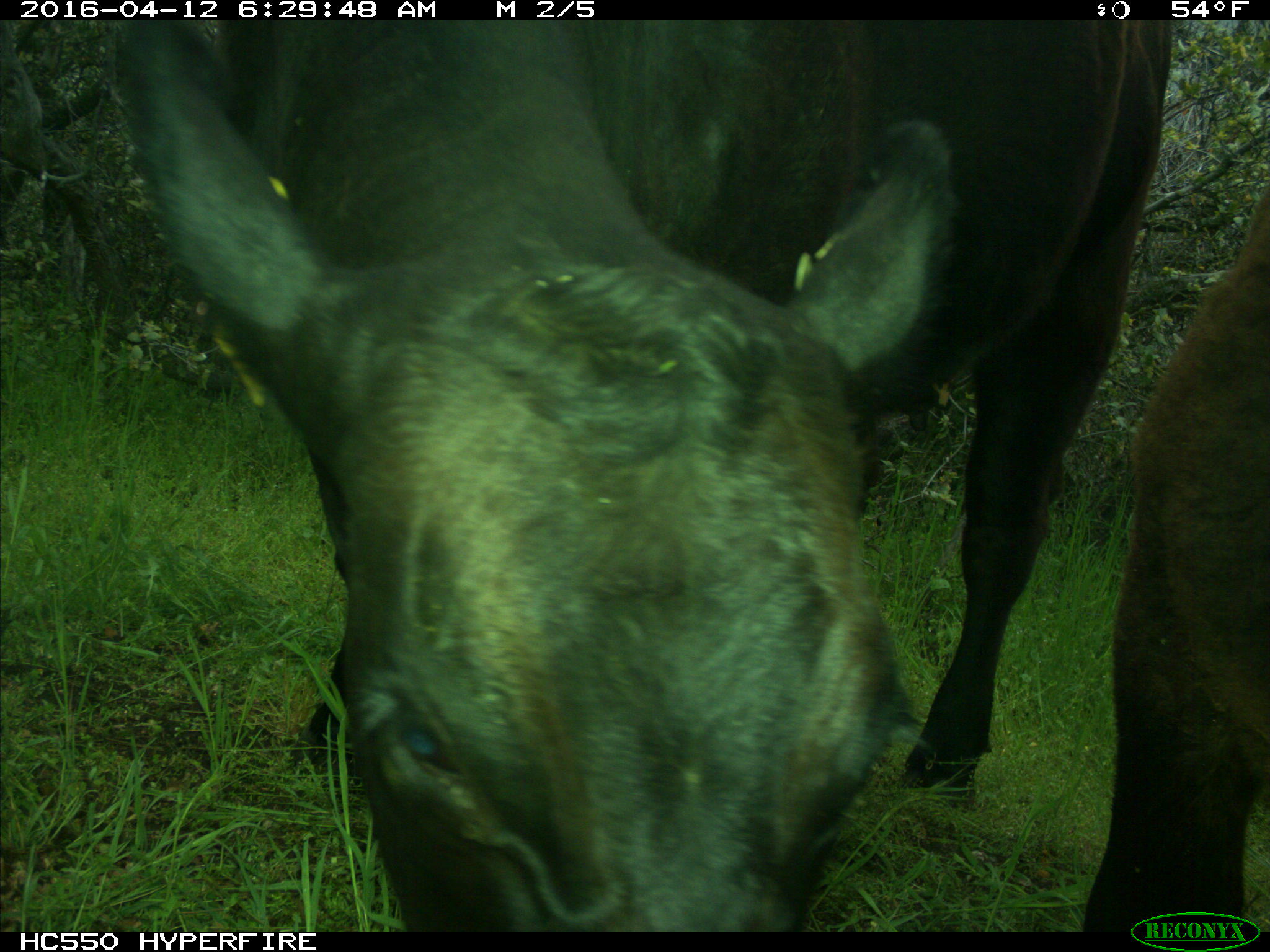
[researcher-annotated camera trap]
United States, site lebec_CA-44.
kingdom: Animalia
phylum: Chordata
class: Mammalia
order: Artiodactyla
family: Bovidae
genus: Bos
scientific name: Bos taurus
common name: domestic cow